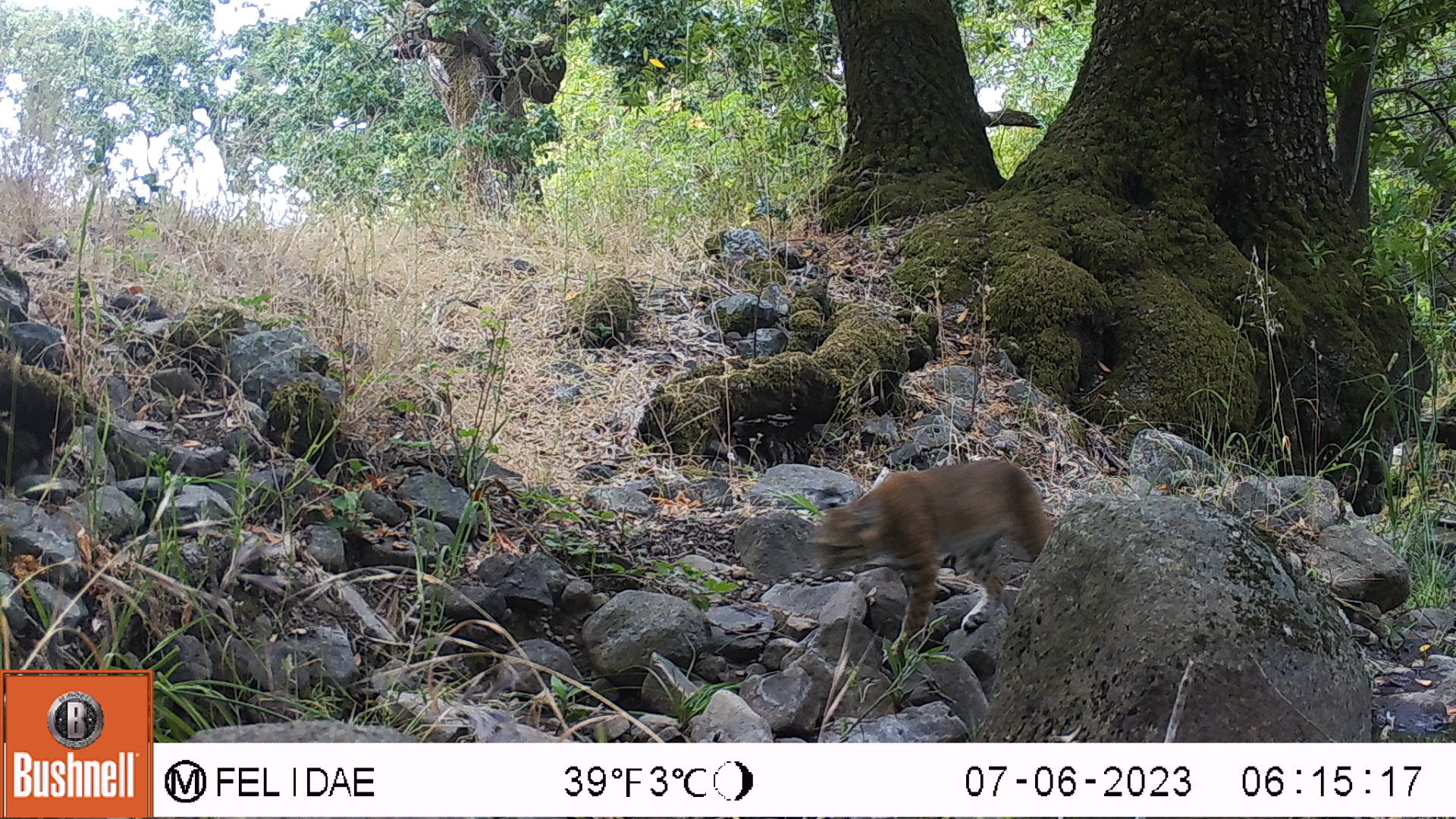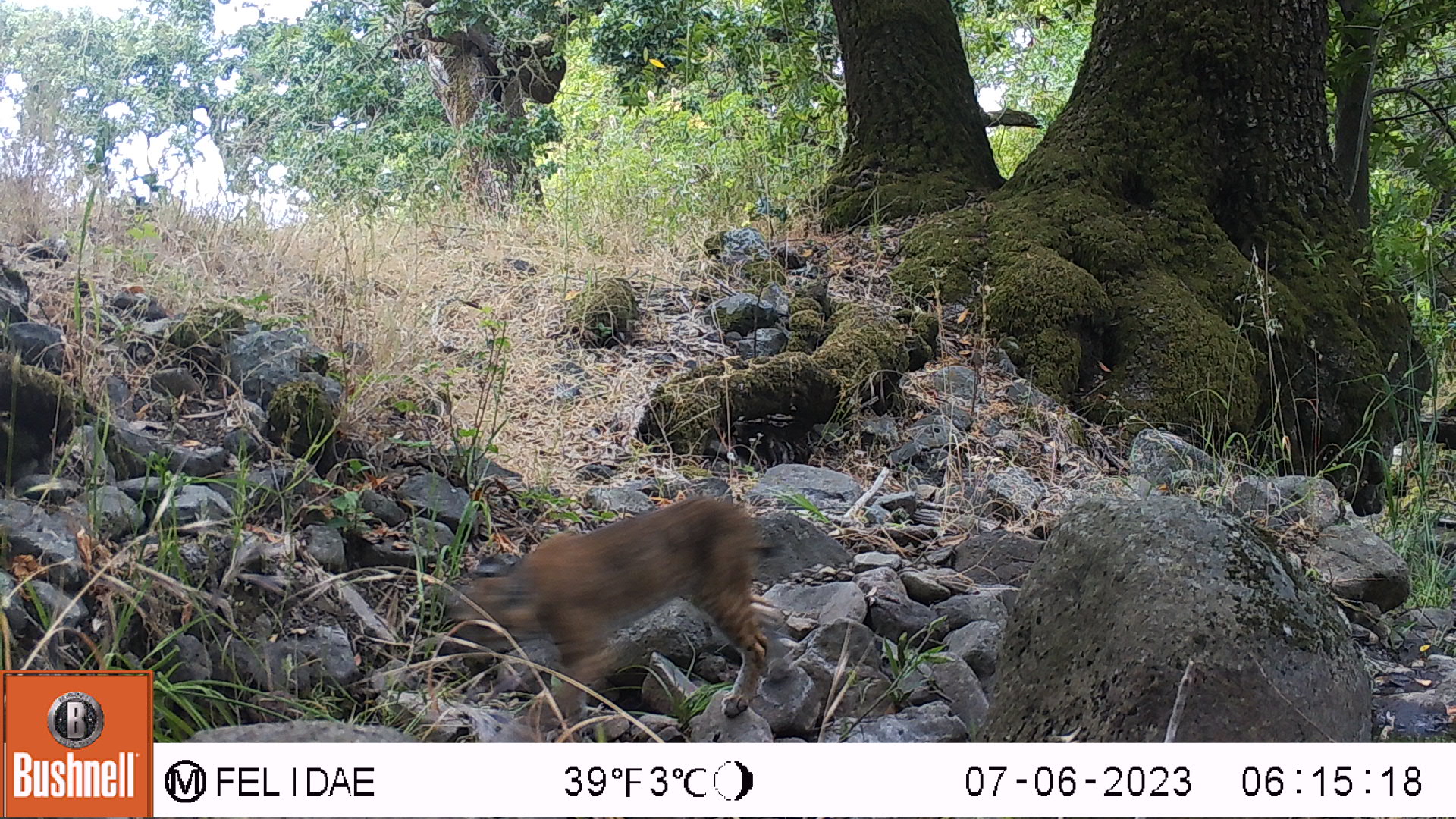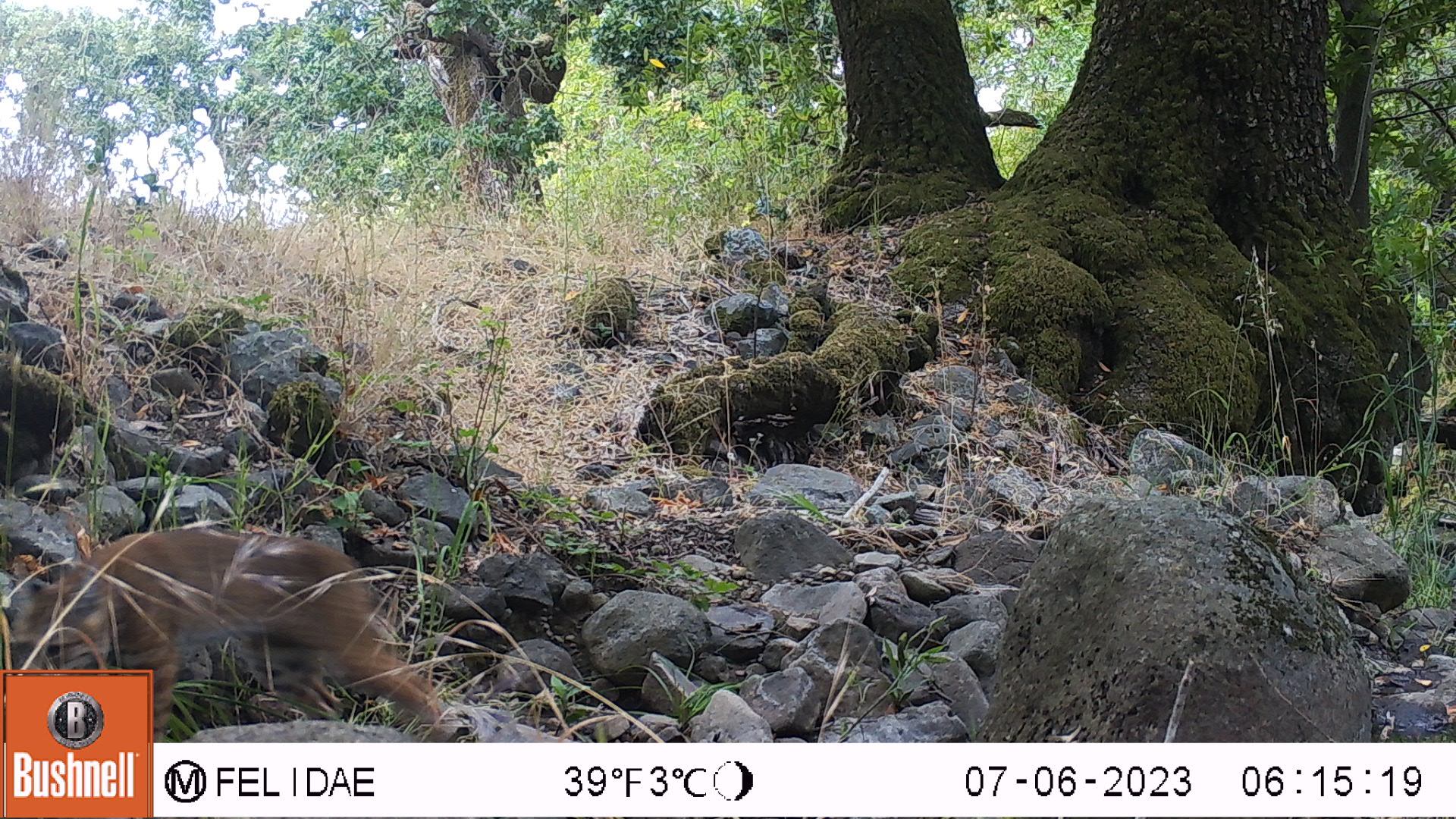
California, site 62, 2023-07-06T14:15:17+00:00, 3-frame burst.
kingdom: Animalia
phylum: Chordata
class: Mammalia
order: Carnivora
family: Felidae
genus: Lynx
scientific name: Lynx rufus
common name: bobcat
Bobcat (Lynx rufus).